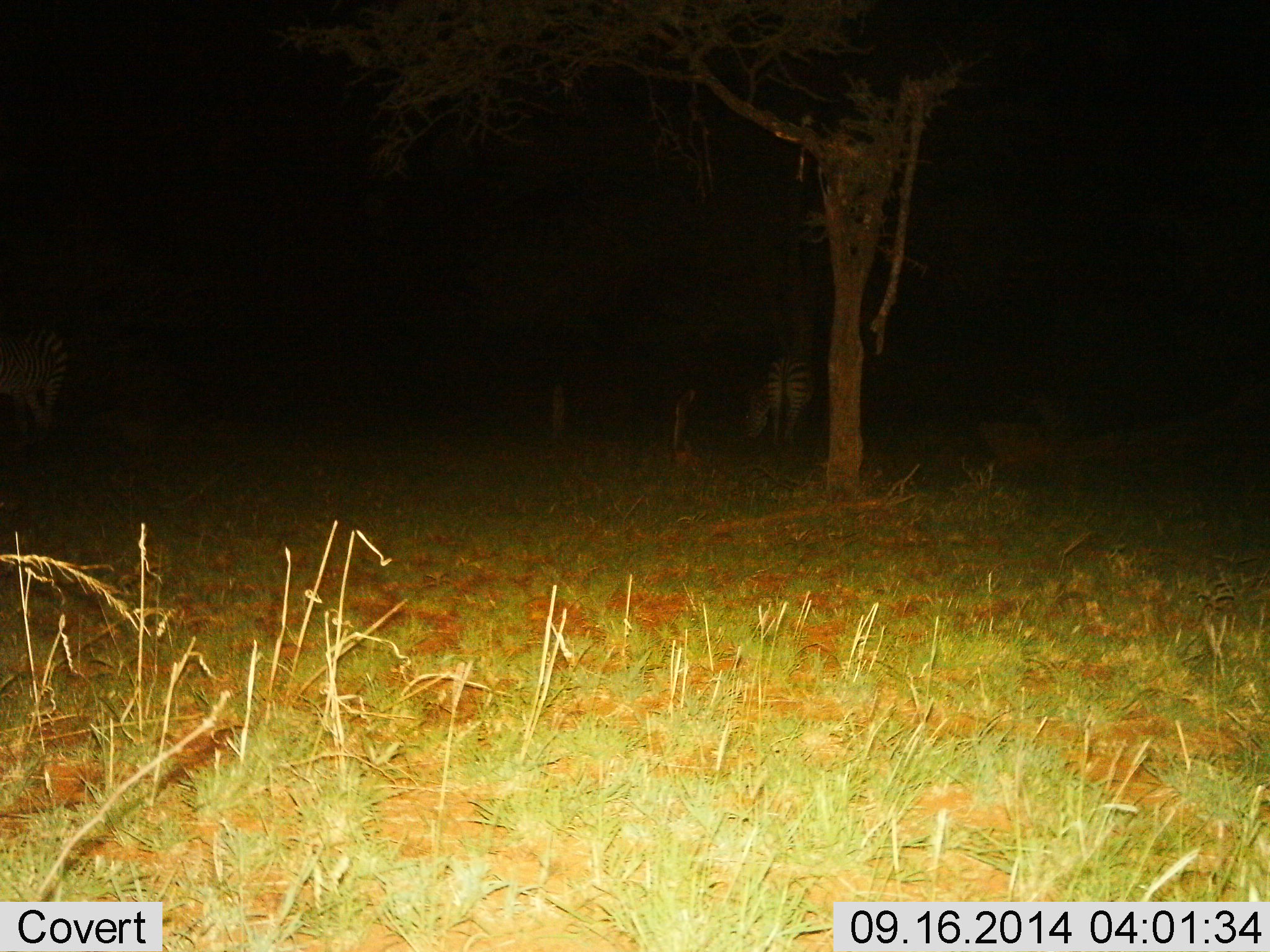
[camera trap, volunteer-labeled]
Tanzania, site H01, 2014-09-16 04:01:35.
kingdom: Animalia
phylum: Chordata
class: Mammalia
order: Perissodactyla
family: Equidae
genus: Equus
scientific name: Equus quagga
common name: plains zebra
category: zebra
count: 2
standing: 90%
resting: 0%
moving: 10%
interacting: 0%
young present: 0%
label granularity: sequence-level